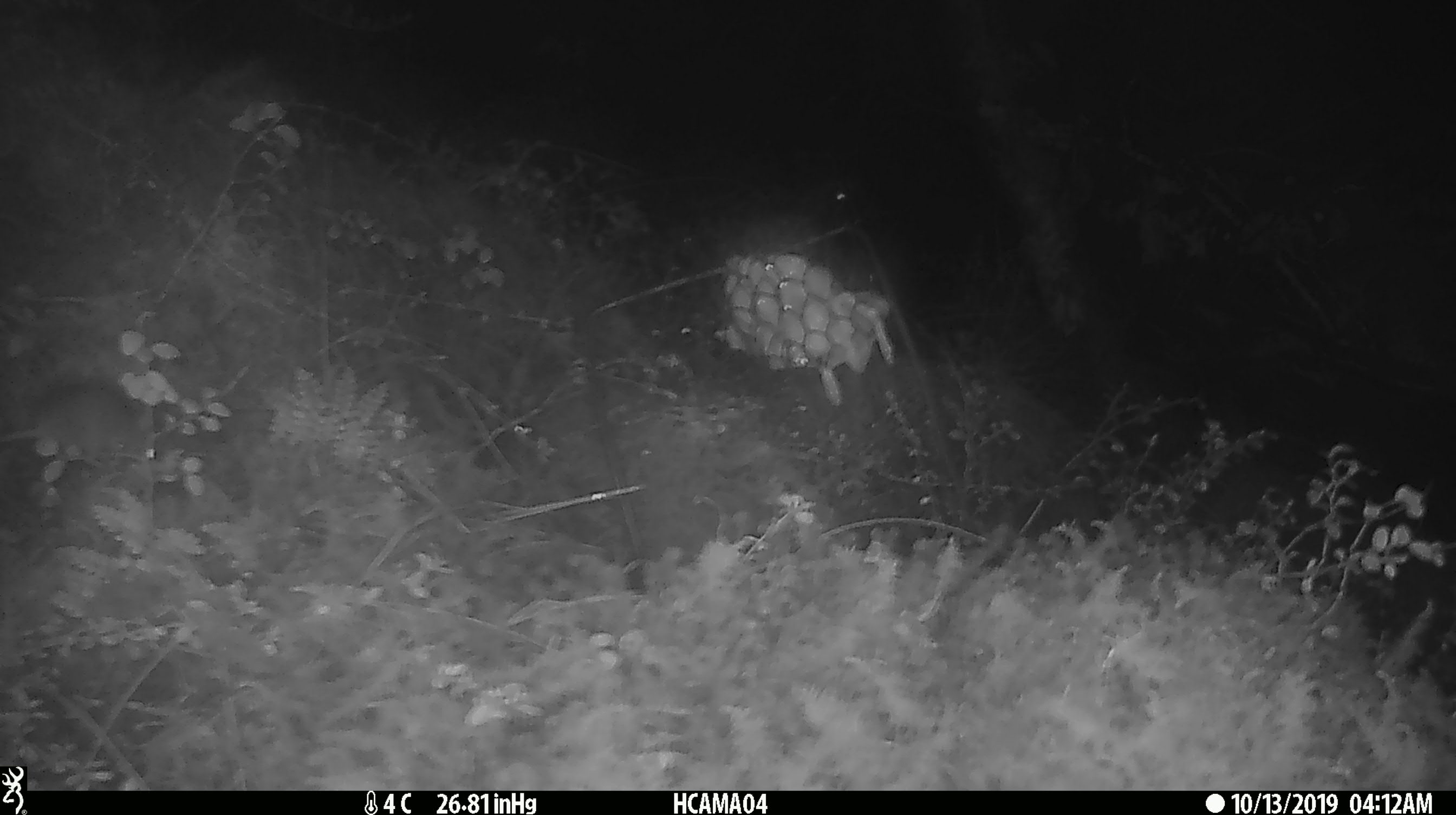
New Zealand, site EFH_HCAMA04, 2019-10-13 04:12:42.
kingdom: Animalia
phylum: Chordata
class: Mammalia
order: Rodentia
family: Muridae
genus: Mus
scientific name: Mus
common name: mouse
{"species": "mouse (Mus)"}